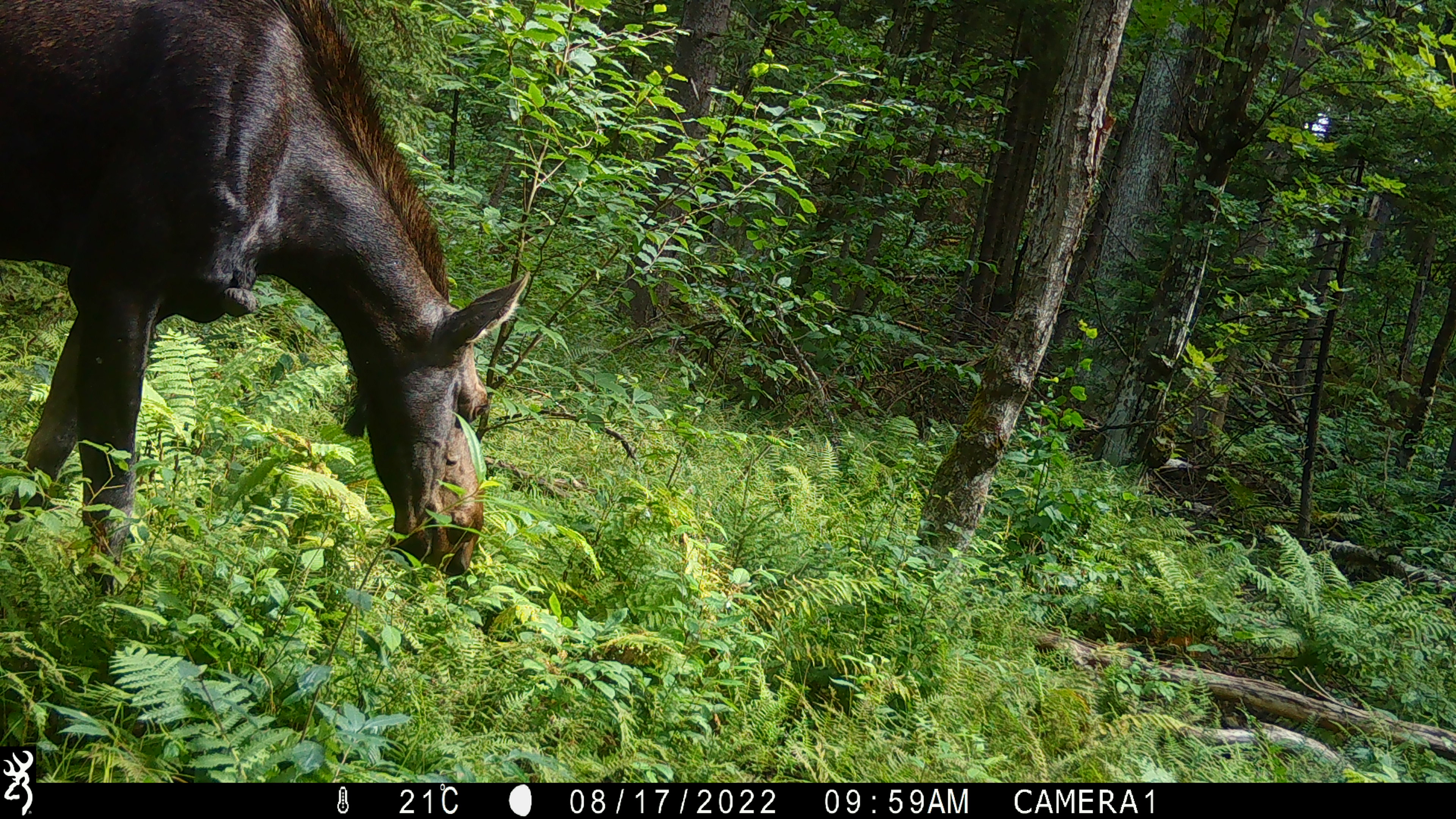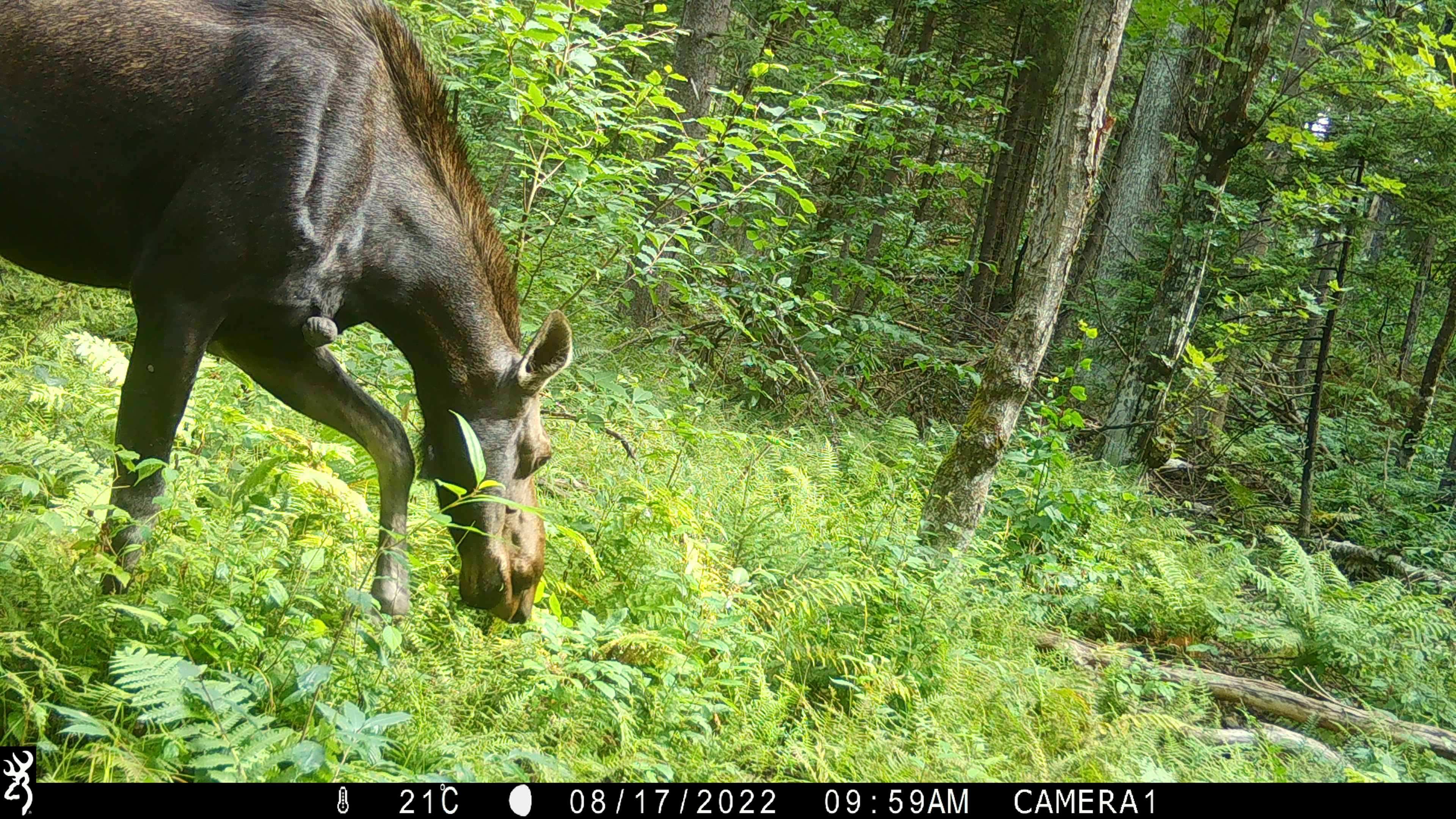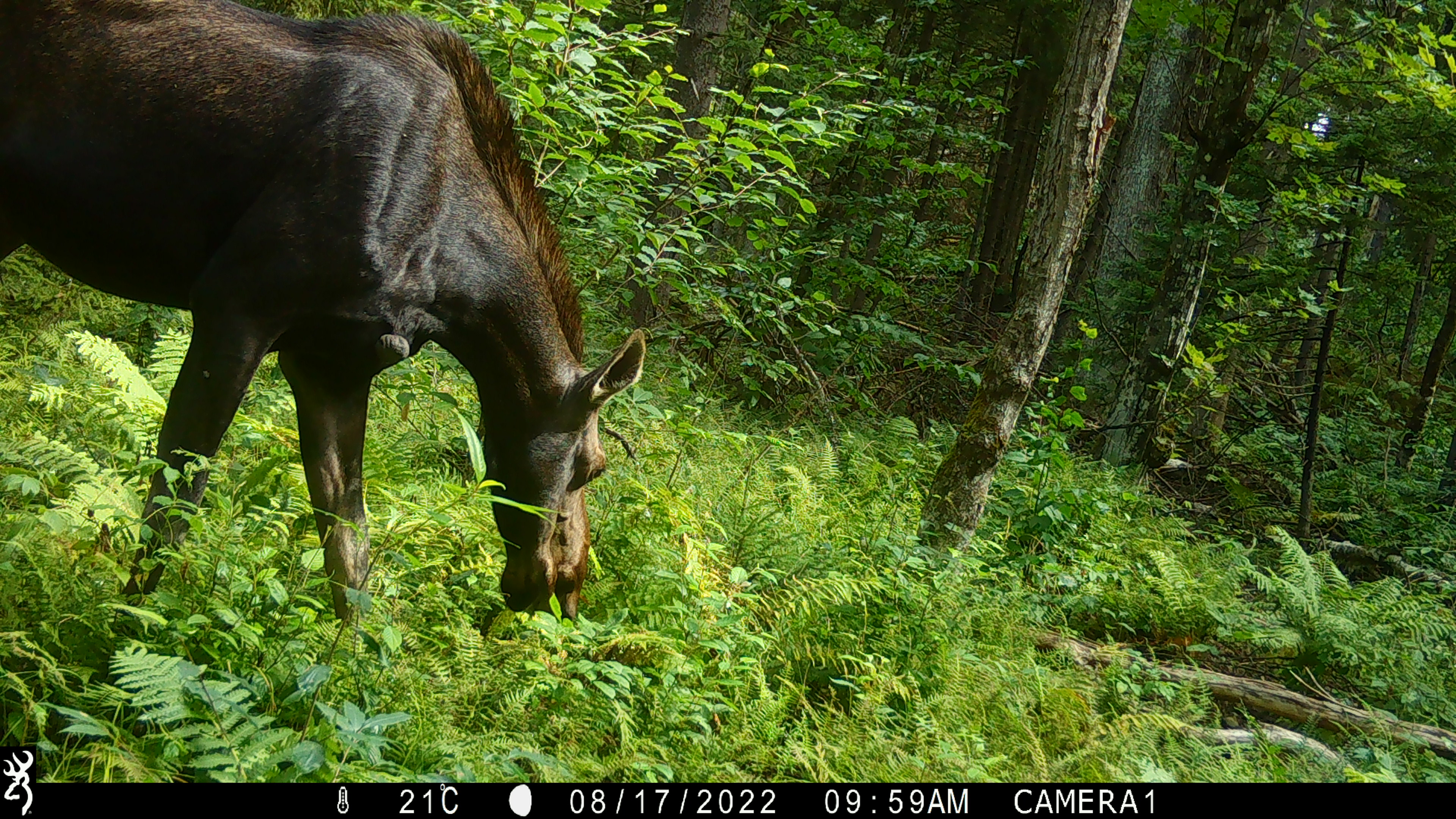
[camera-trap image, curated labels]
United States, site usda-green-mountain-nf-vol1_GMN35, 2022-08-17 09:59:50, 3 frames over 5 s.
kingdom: Animalia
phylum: Chordata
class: Mammalia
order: Artiodactyla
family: Cervidae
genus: Alces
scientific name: Alces alces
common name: moose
Moose (Alces alces).